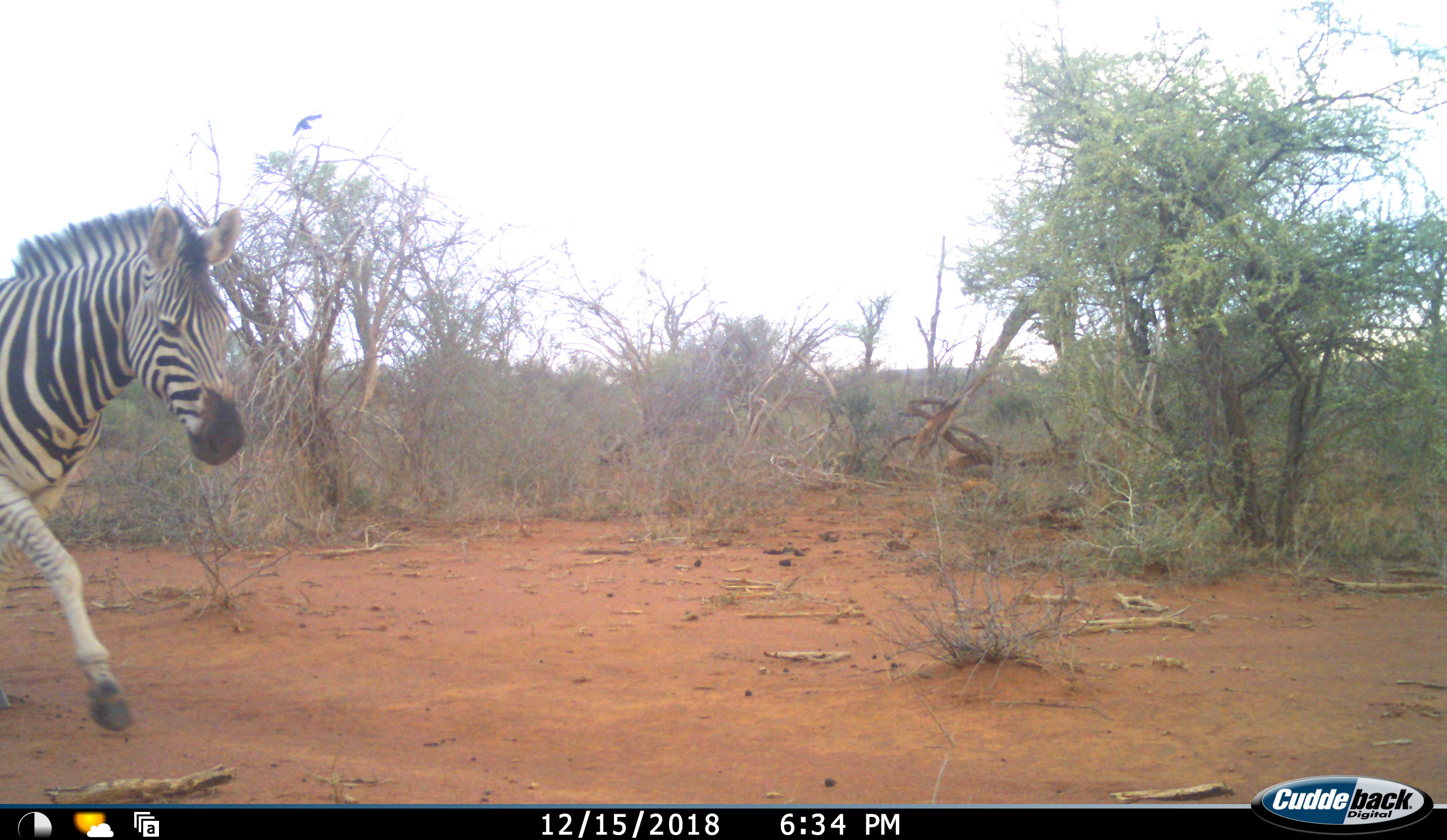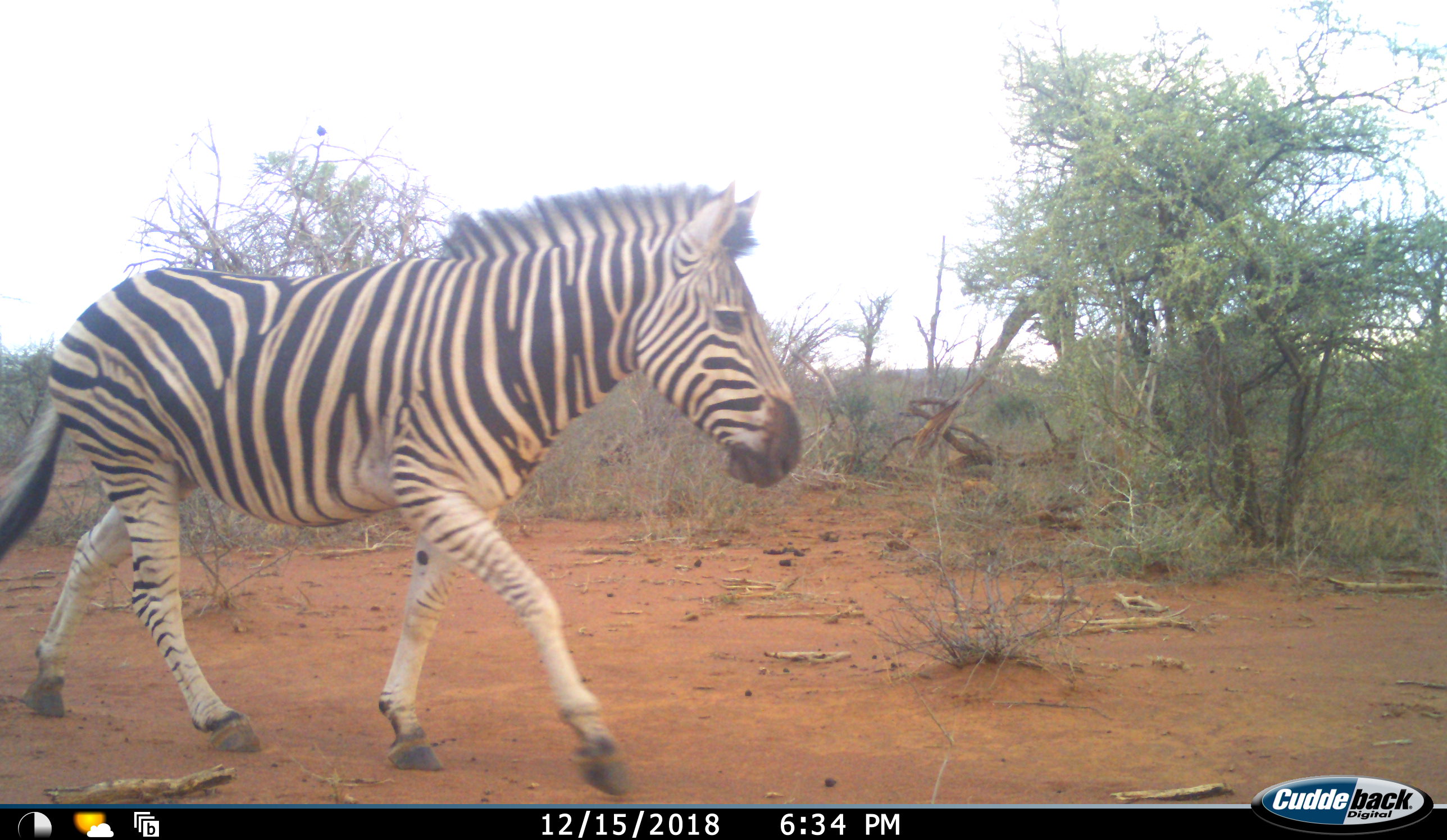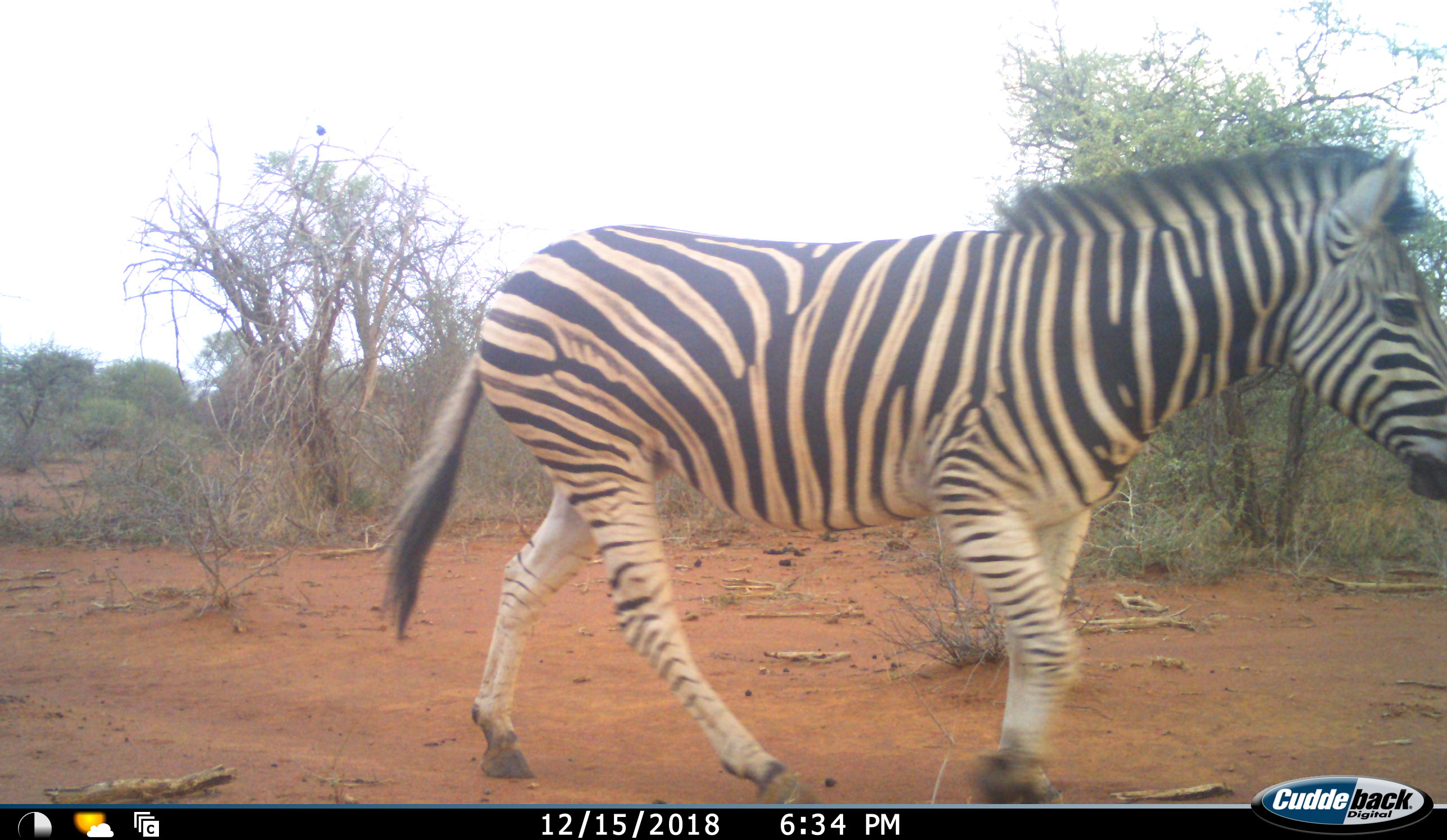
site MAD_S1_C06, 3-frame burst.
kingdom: Animalia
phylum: Chordata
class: Mammalia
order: Perissodactyla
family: Equidae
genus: Equus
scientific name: Equus quagga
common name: plains zebra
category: zebraplains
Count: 1.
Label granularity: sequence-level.